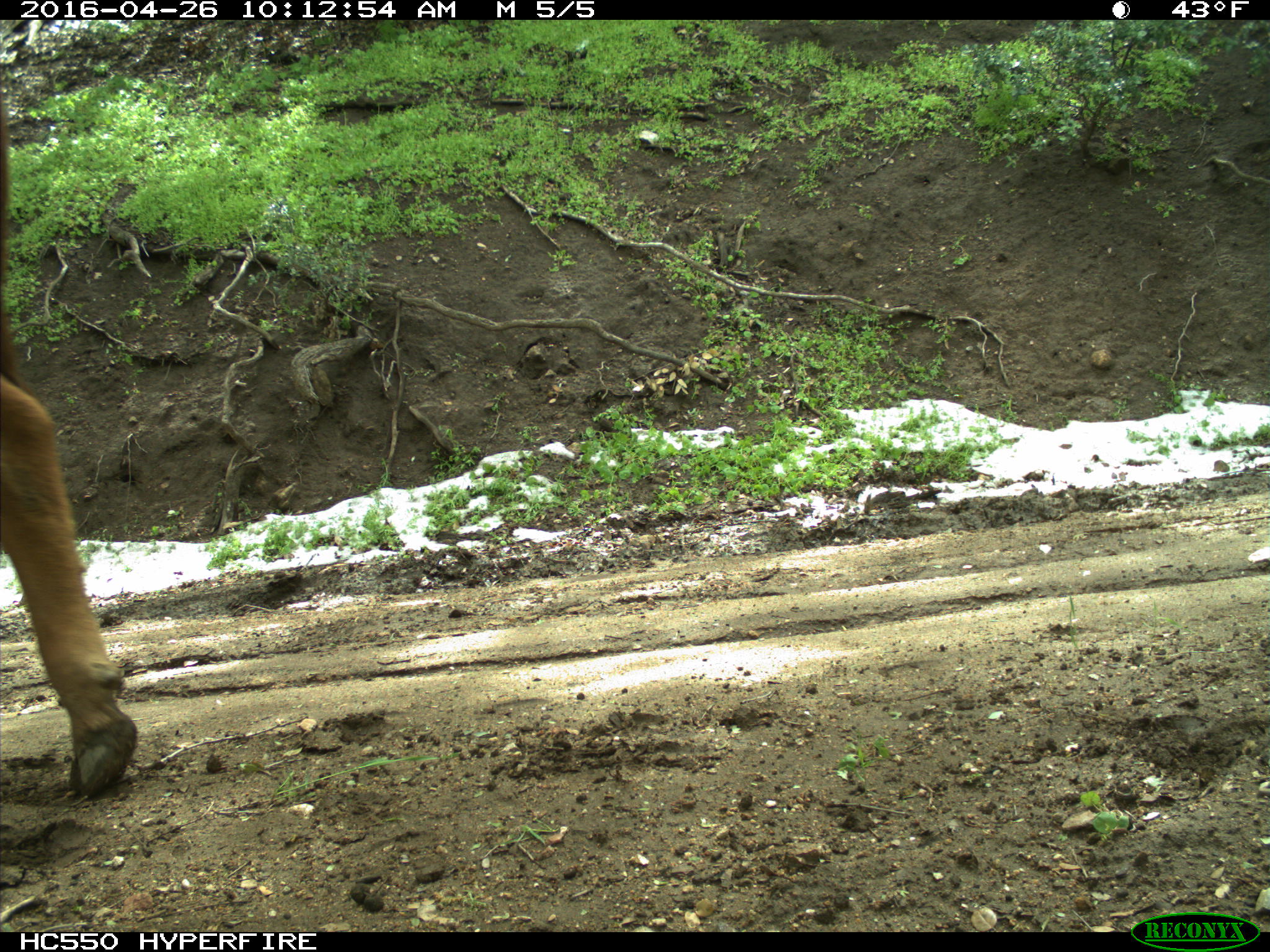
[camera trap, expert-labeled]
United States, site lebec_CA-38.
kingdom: Animalia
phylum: Chordata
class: Mammalia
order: Artiodactyla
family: Bovidae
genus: Bos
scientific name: Bos taurus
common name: domestic cow